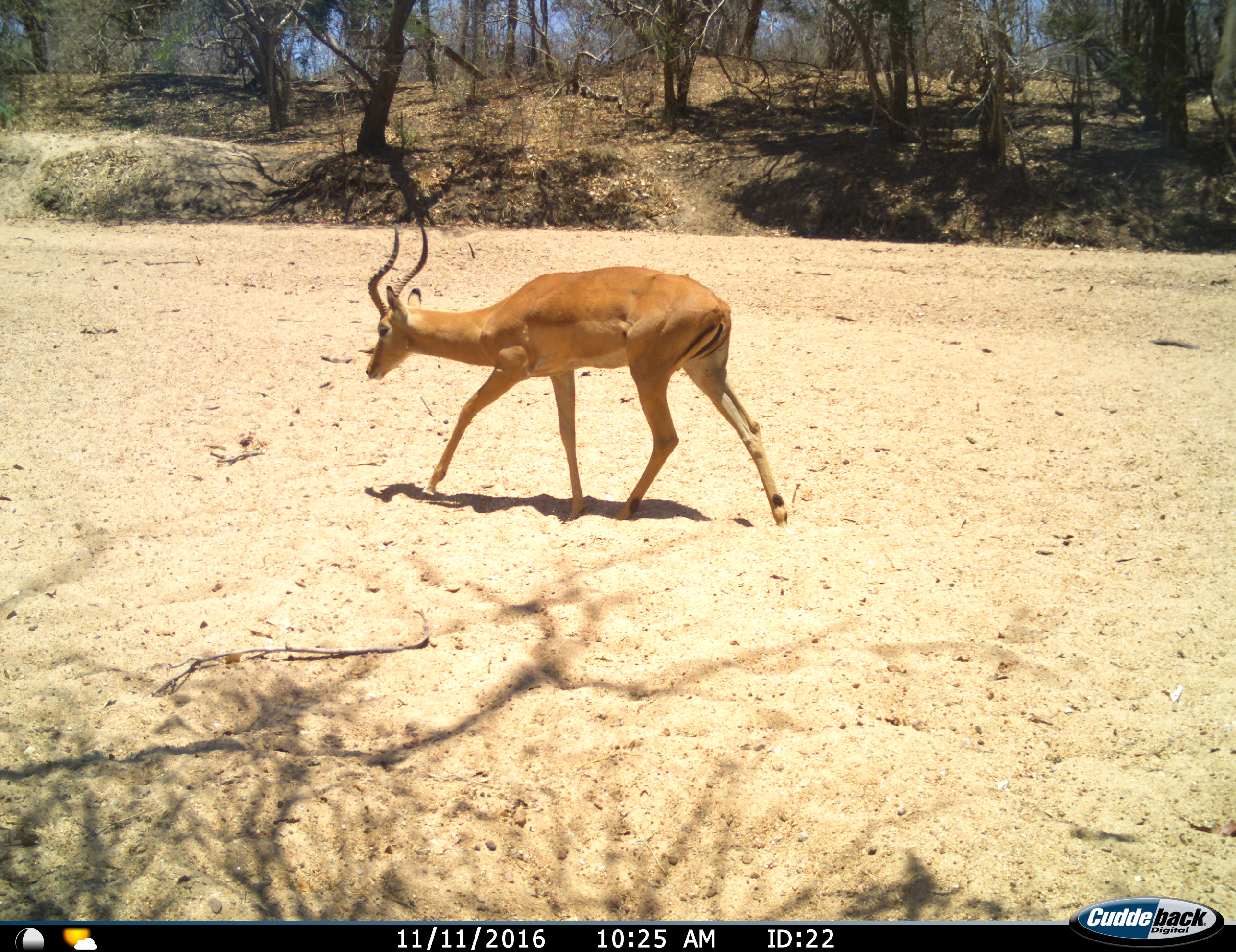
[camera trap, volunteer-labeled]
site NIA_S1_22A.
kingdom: Animalia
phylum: Chordata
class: Mammalia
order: Artiodactyla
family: Bovidae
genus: Aepyceros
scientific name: Aepyceros melampus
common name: impala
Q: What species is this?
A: Impala (Aepyceros melampus).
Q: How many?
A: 1.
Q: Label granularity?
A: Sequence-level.